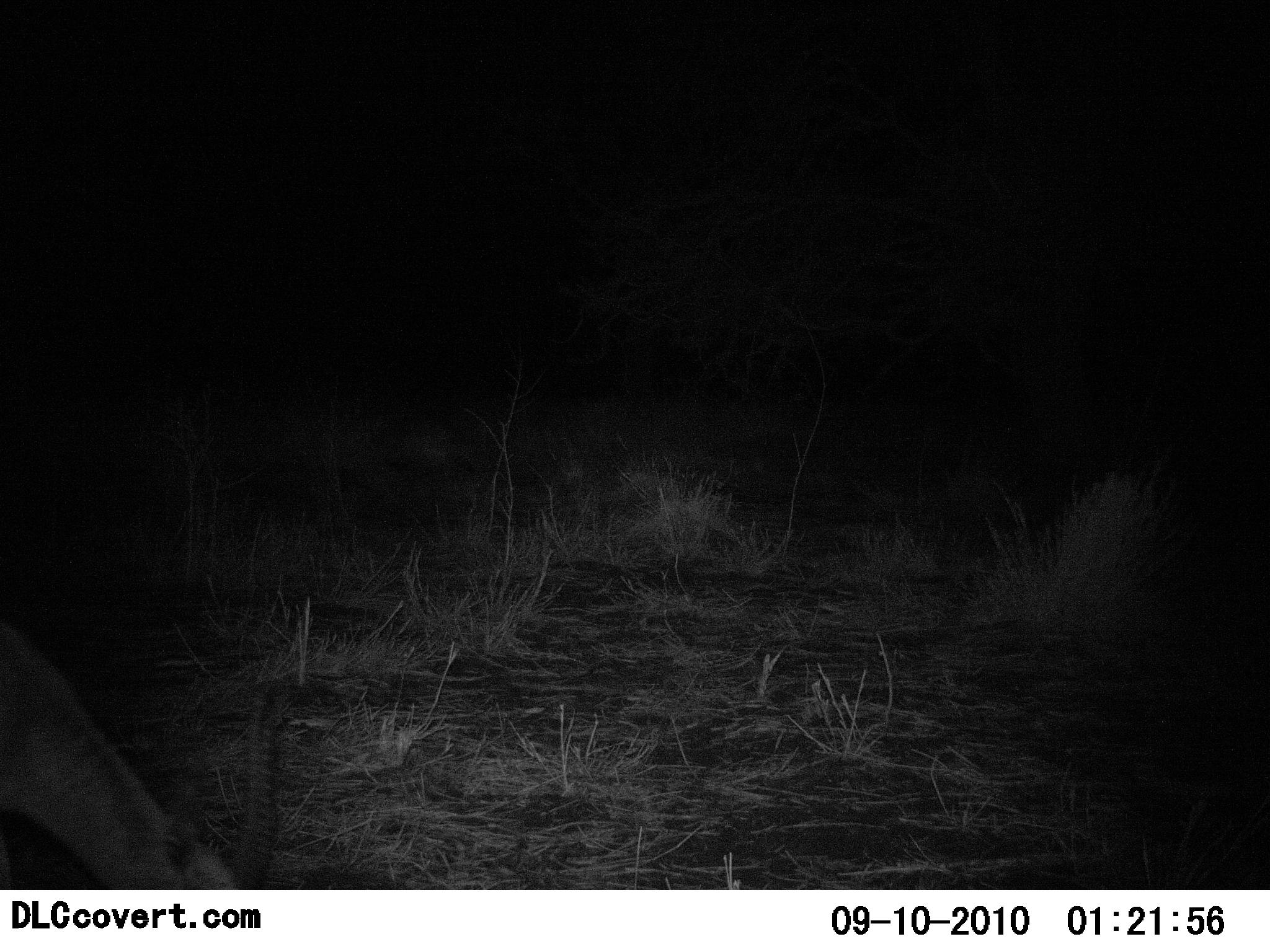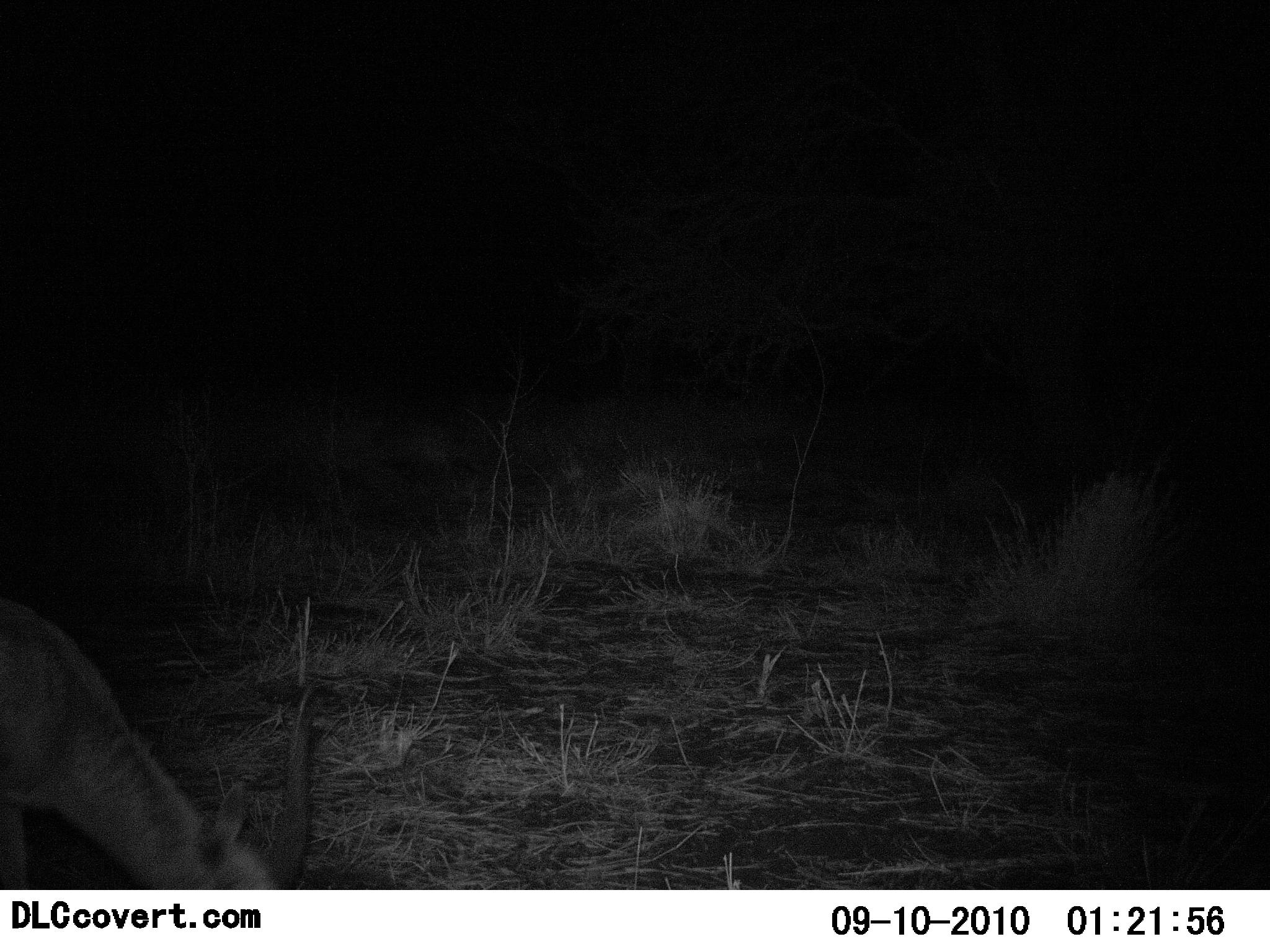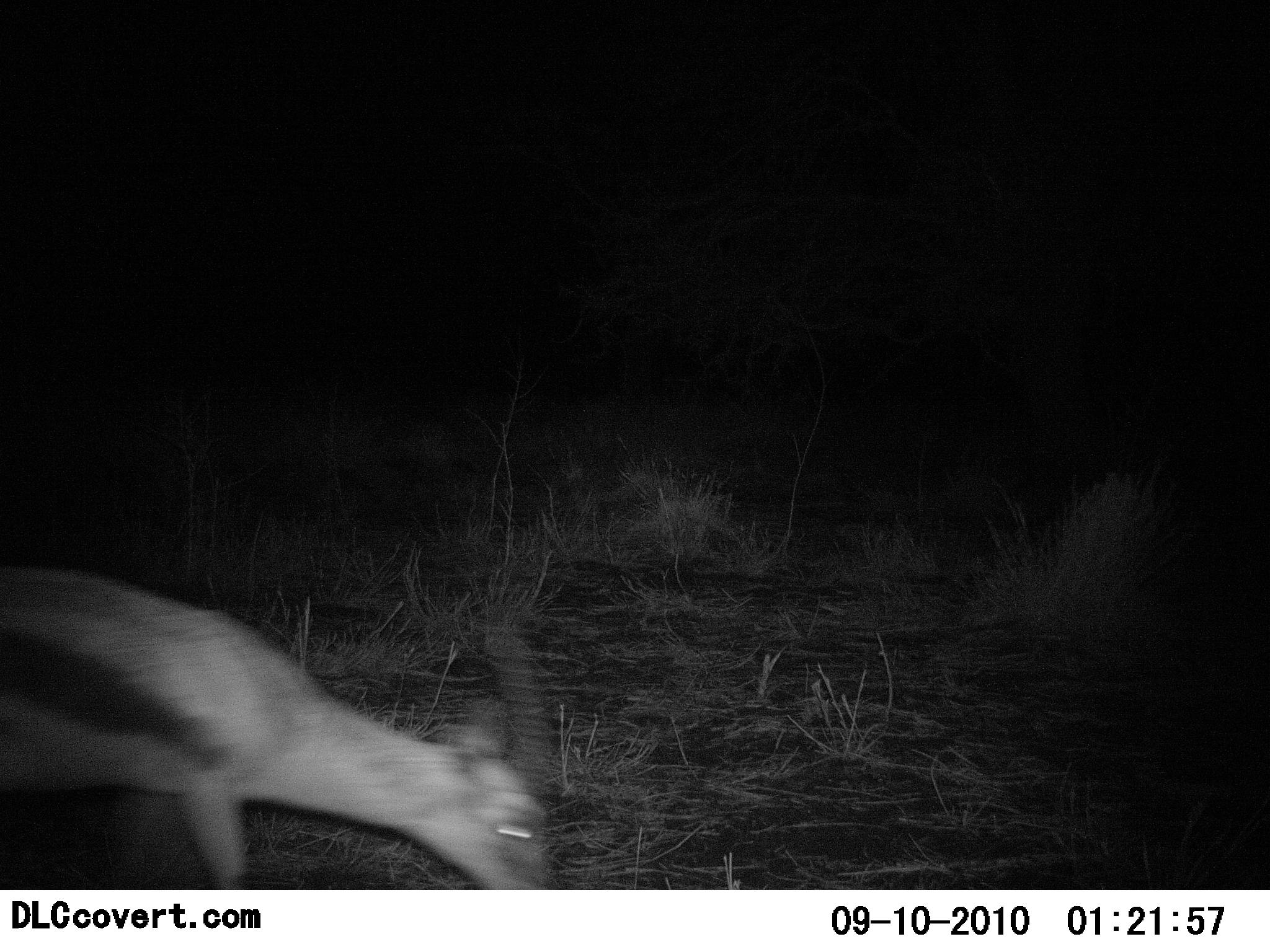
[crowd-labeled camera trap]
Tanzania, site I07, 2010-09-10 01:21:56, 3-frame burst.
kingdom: Animalia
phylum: Chordata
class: Mammalia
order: Artiodactyla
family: Bovidae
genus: Eudorcas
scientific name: Eudorcas thomsonii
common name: thomson's gazelle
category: gazellethomsons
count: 1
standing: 17%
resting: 0%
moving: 33%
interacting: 0%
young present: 0%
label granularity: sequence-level